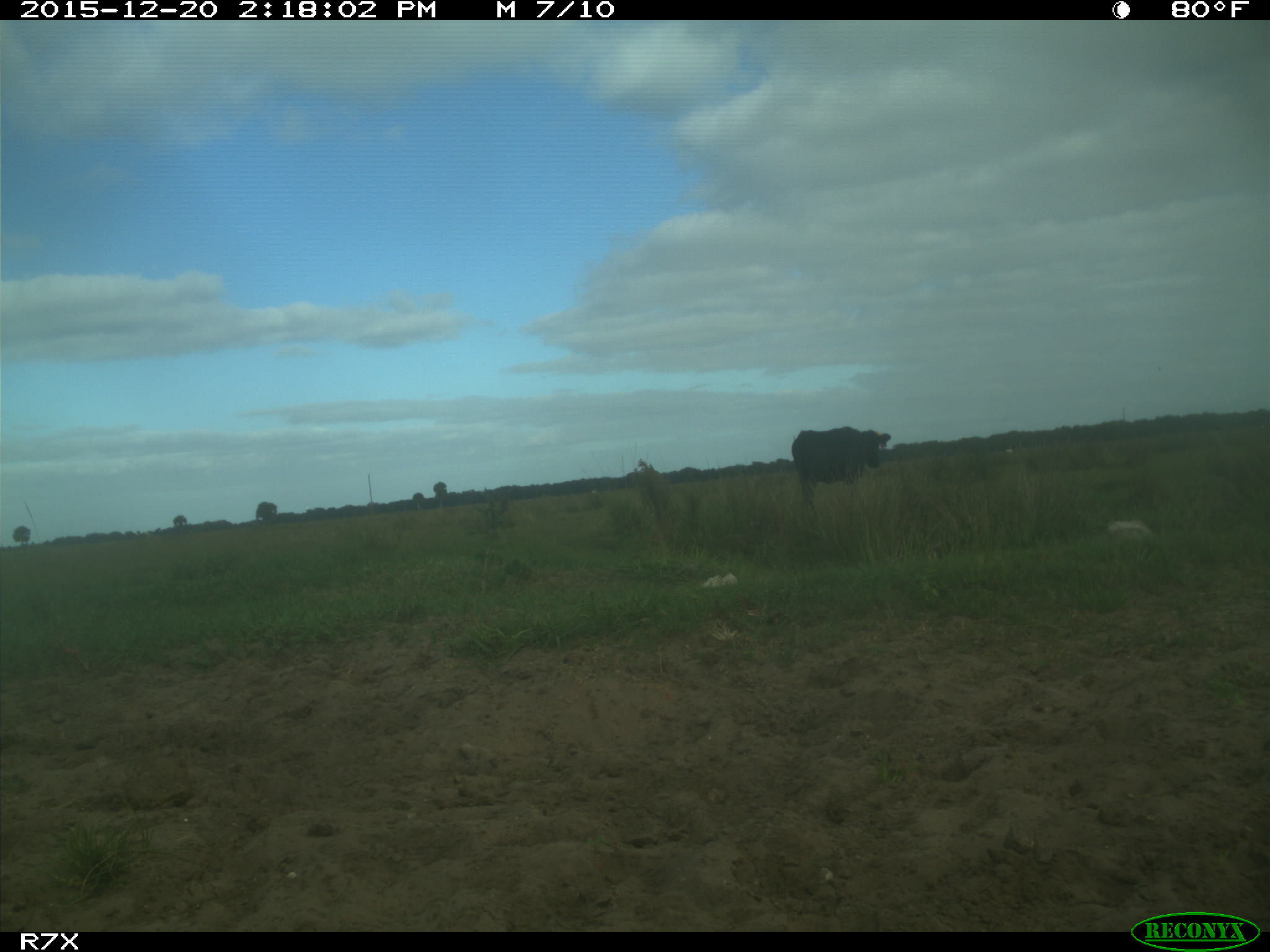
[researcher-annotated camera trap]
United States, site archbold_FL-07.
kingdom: Animalia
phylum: Chordata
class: Mammalia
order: Artiodactyla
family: Bovidae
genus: Bos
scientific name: Bos taurus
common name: domestic cow